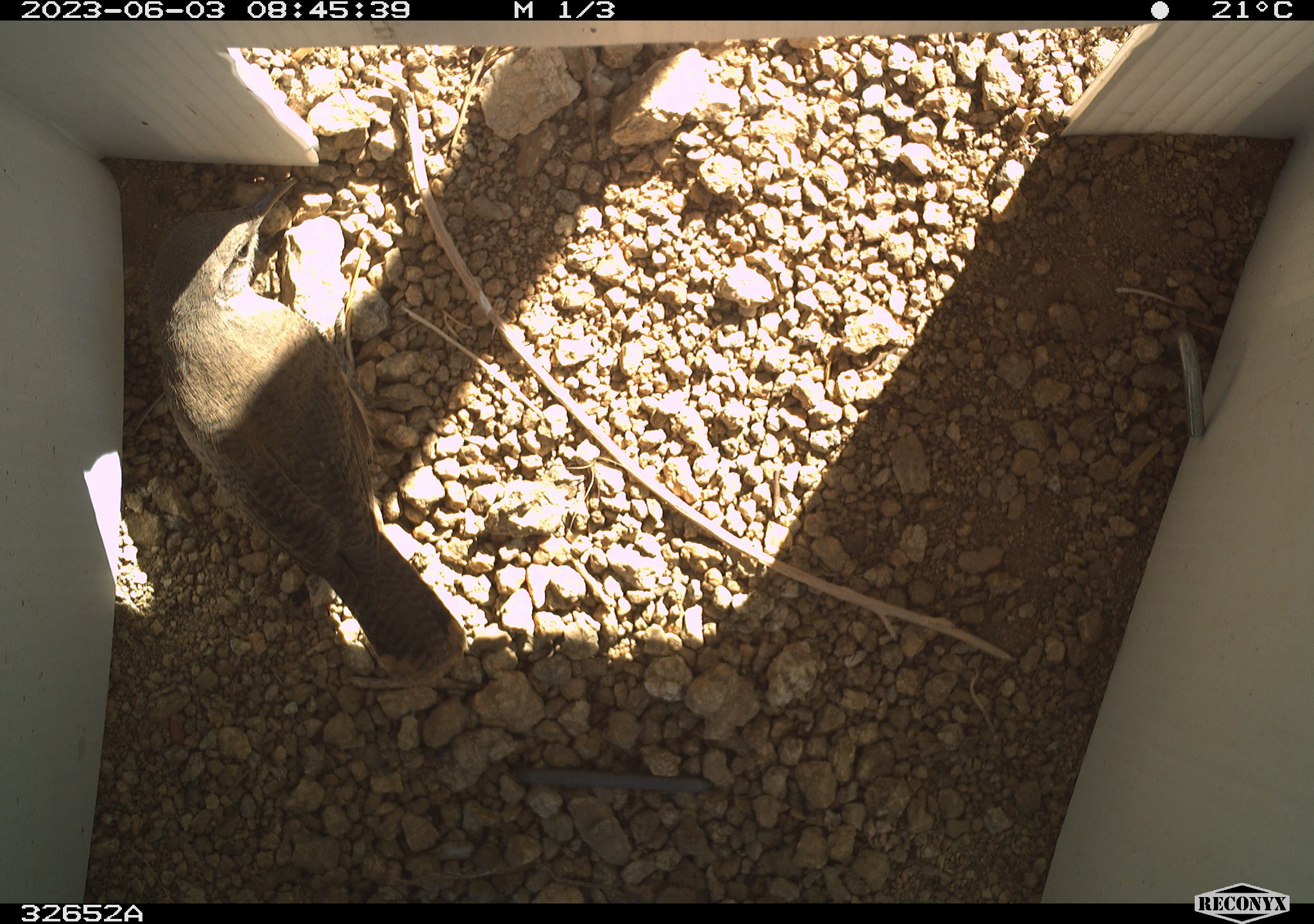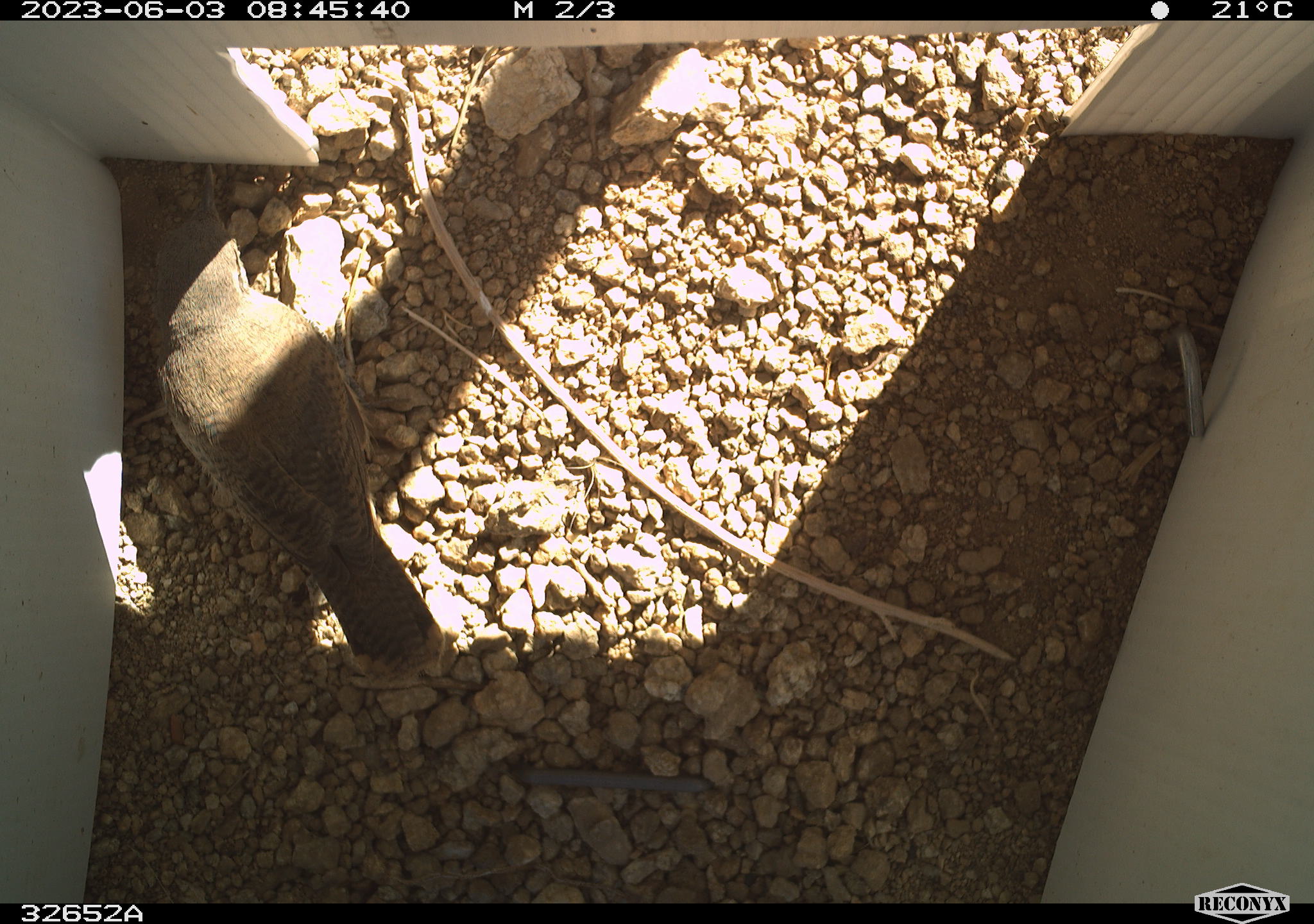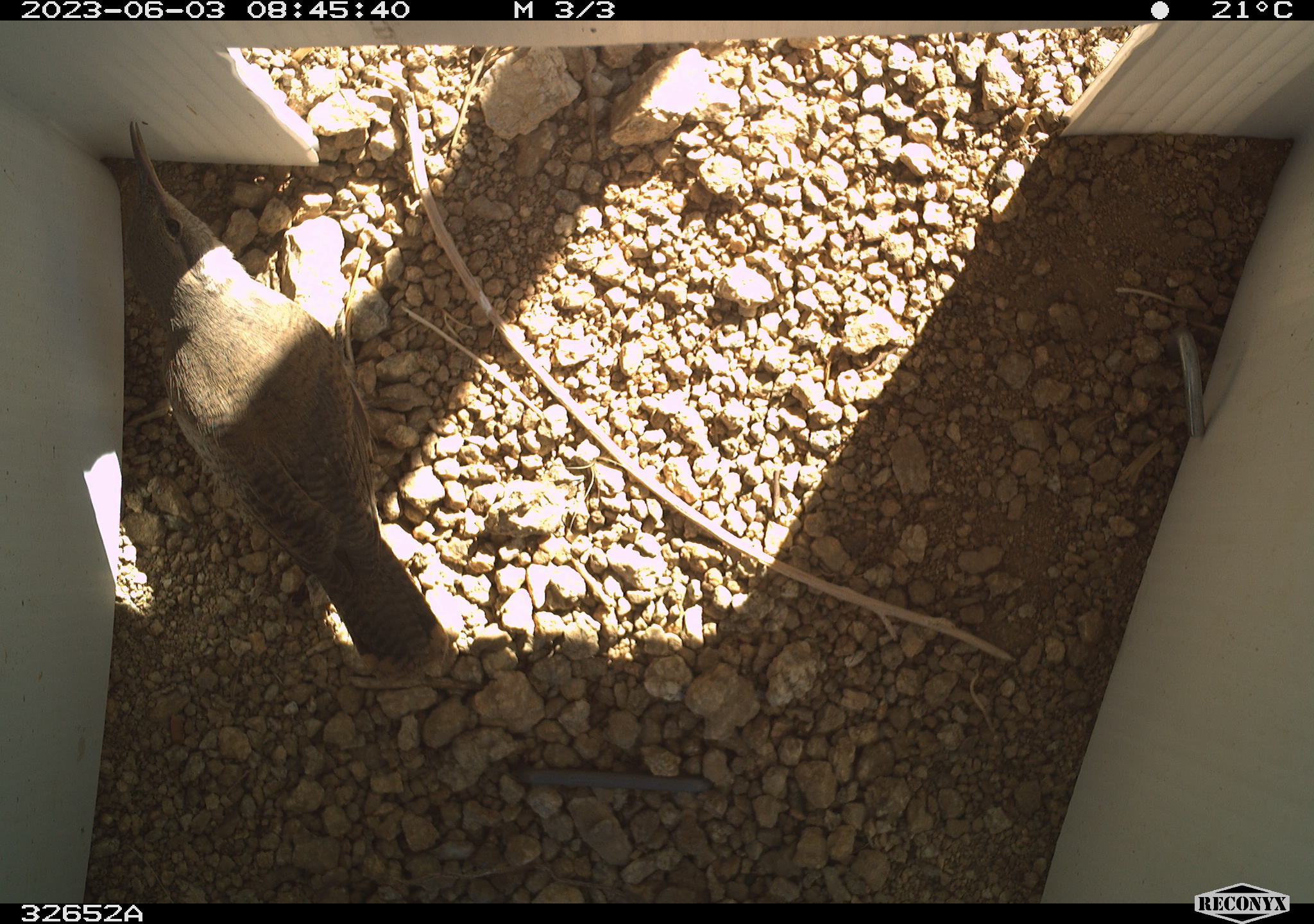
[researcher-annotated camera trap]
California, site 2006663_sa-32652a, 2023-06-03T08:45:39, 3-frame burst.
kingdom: Animalia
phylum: Chordata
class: Aves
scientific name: Aves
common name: bird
Bird (Aves).